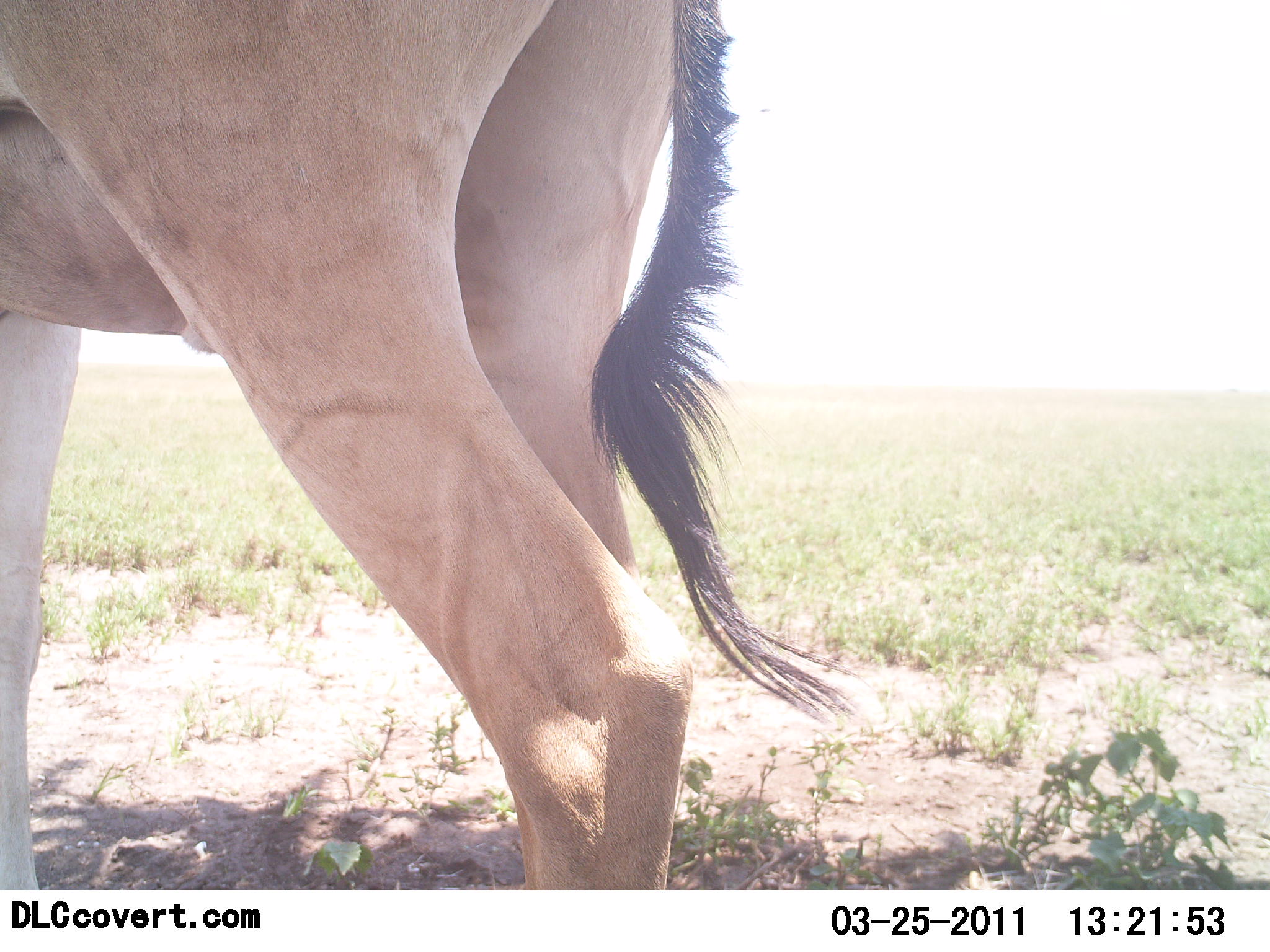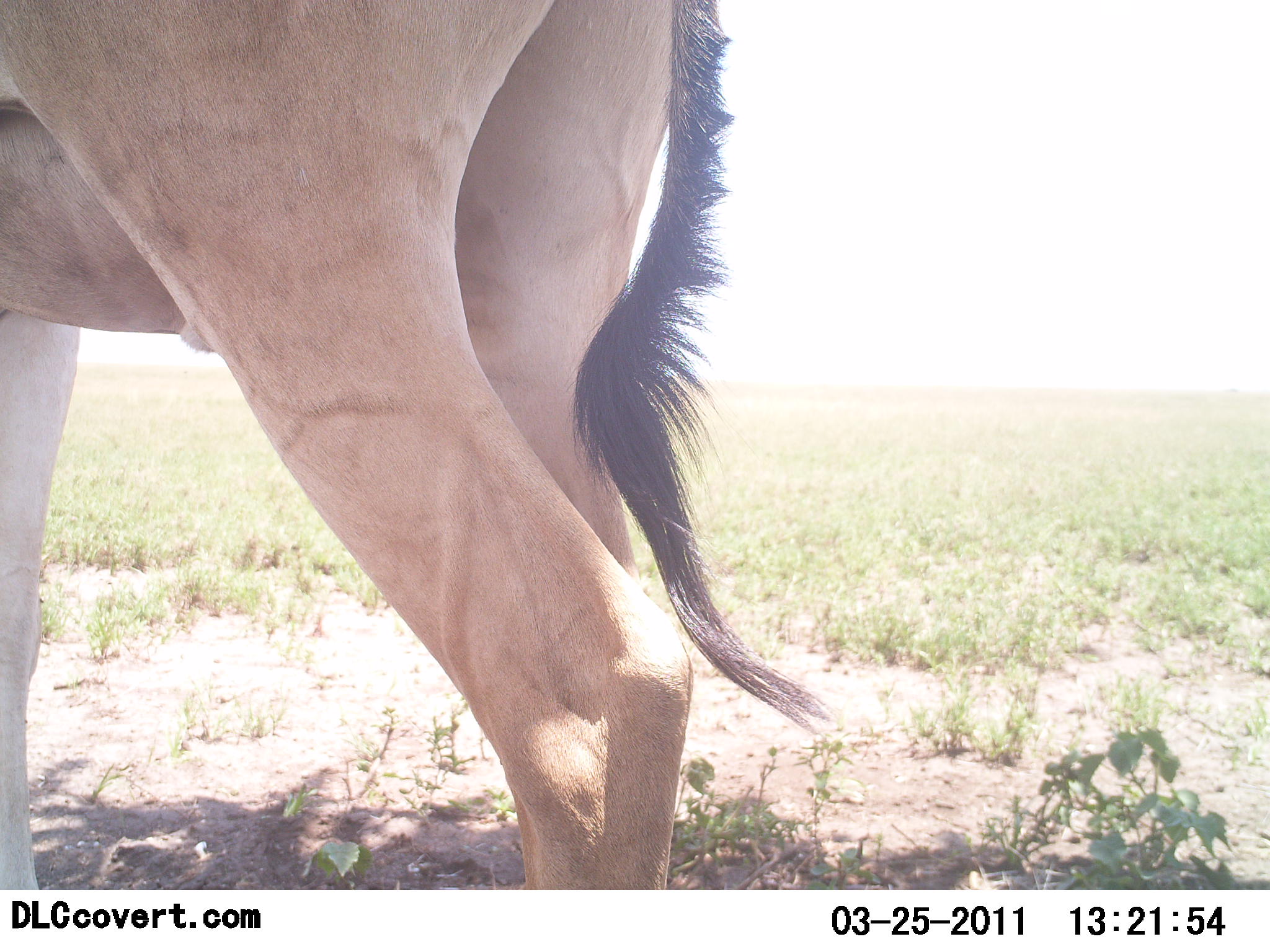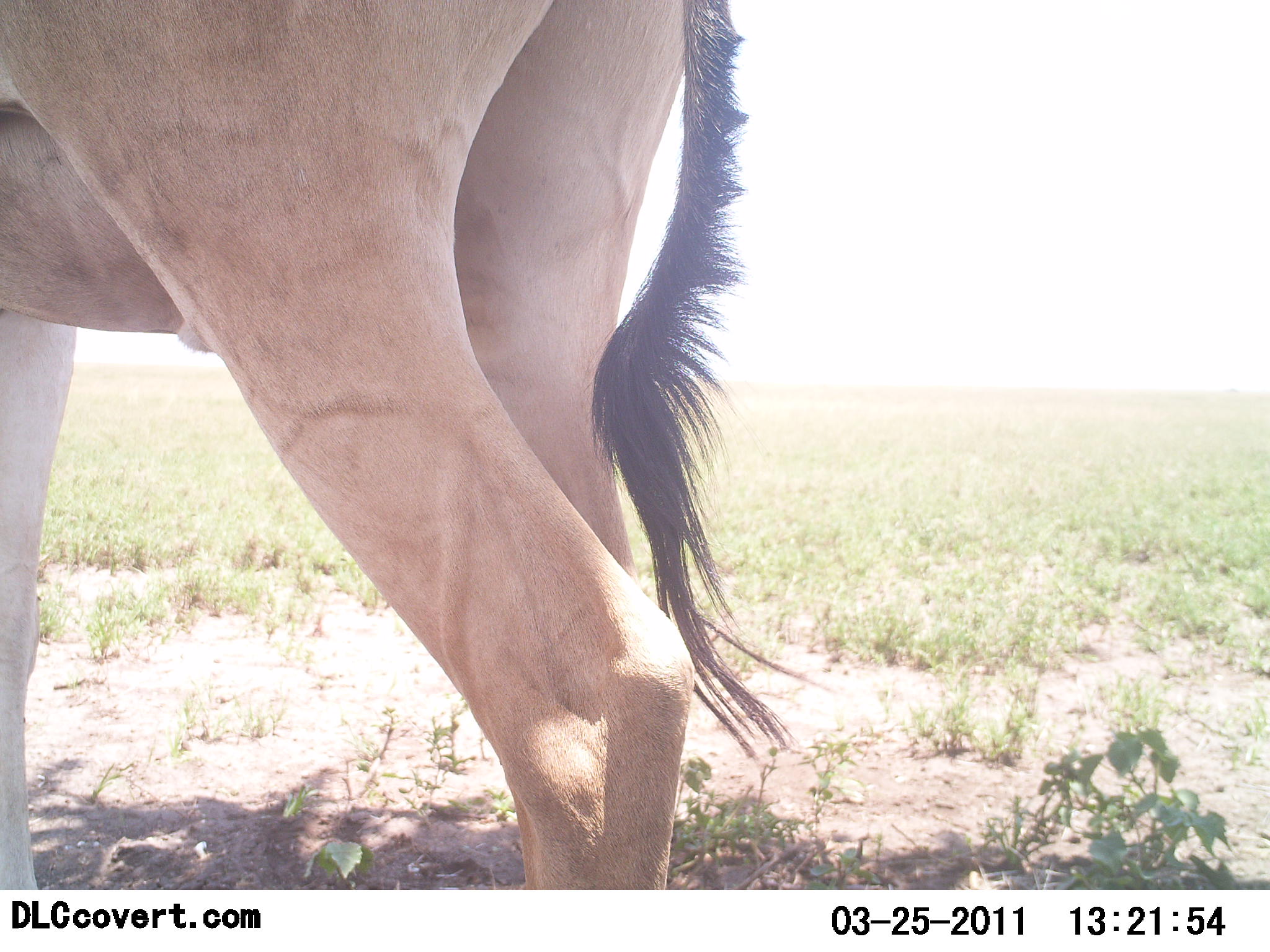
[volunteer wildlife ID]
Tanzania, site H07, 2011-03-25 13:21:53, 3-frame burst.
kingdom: Animalia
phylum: Chordata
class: Mammalia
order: Artiodactyla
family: Bovidae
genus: Alcelaphus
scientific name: Alcelaphus buselaphus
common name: hartebeest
Hartebeest (Alcelaphus buselaphus), count 1. Behavior (volunteer vote fractions): standing 91%, resting 0%, moving 9%, interacting 0%. Young present (vote fraction): 0%. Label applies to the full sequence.